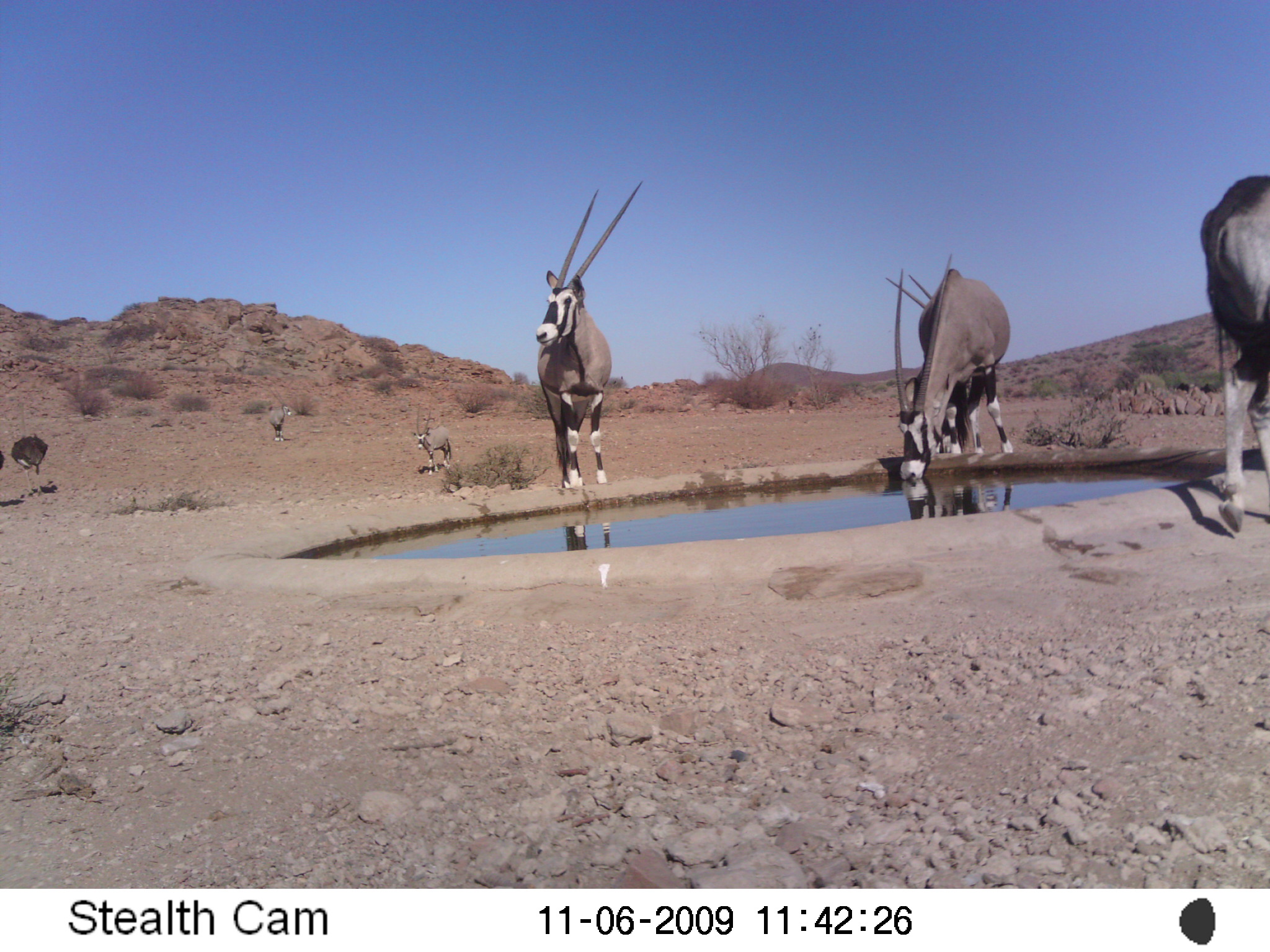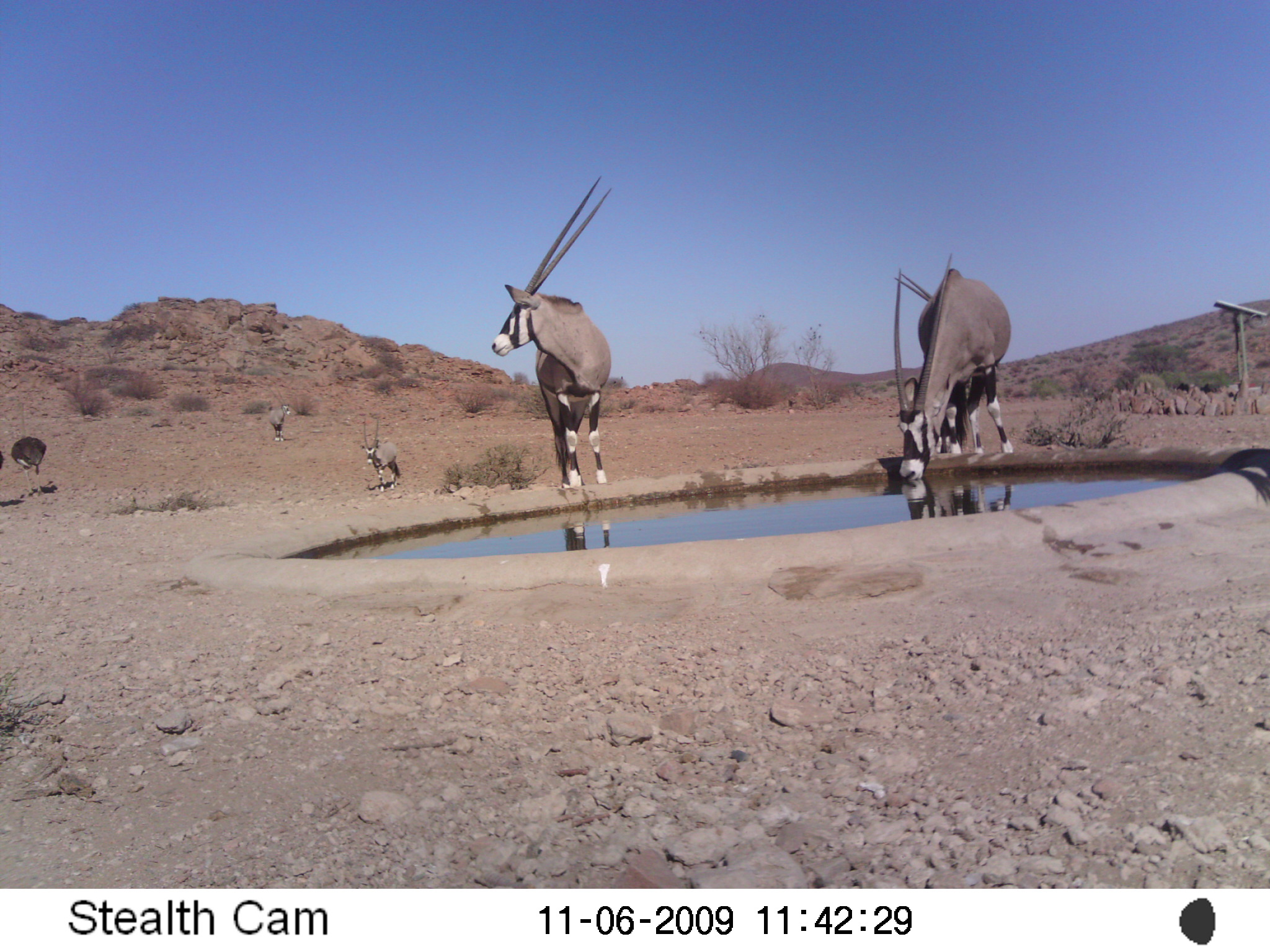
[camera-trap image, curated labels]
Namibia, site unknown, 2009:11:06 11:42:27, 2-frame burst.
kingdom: Animalia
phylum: Chordata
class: Mammalia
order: Artiodactyla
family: Bovidae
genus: Oryx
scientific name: Oryx gazella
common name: gemsbok